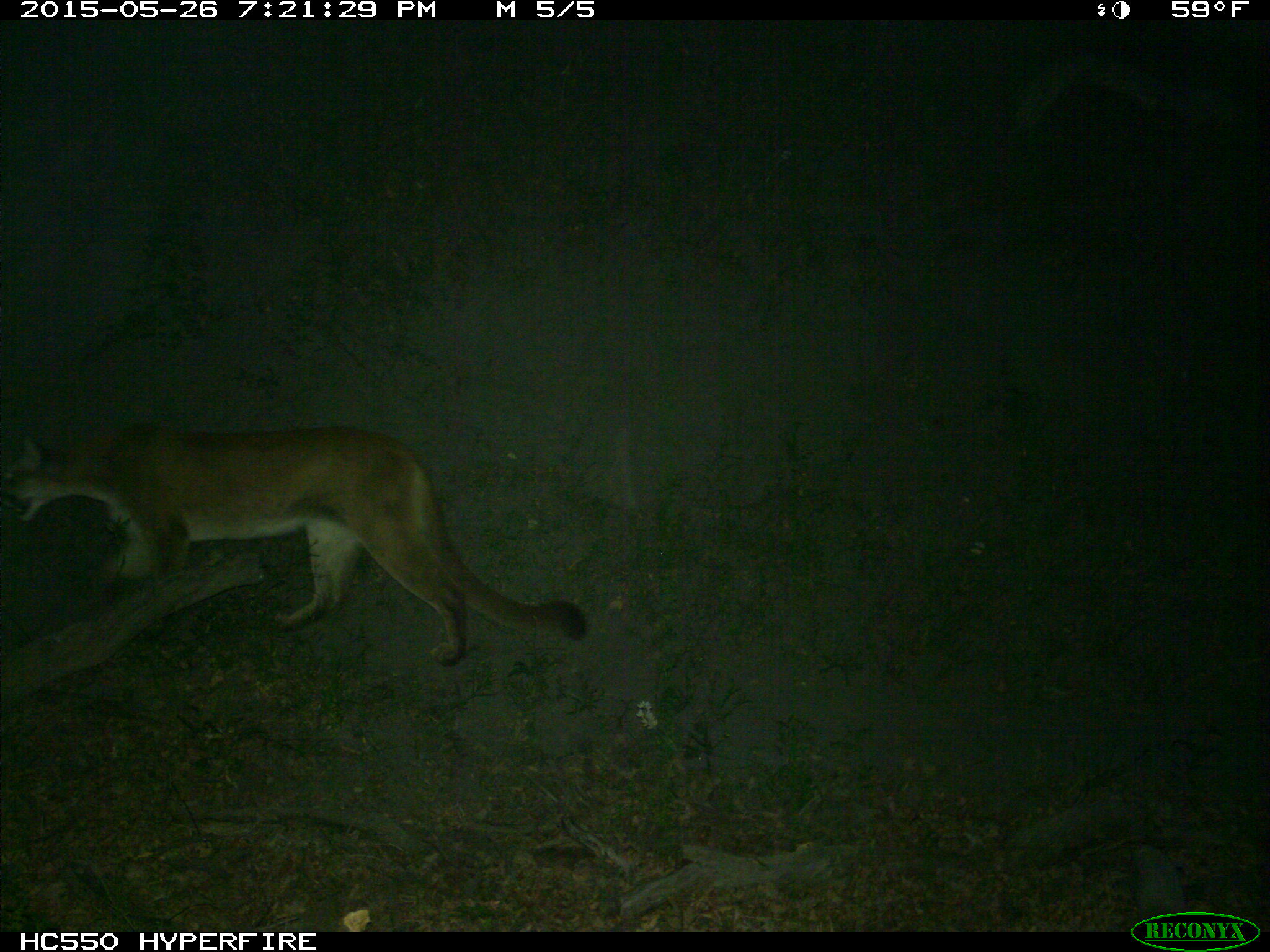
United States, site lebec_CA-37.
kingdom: Animalia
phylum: Chordata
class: Mammalia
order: Carnivora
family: Felidae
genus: Puma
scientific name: Puma concolor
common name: mountain lion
Puma concolor (mountain lion).